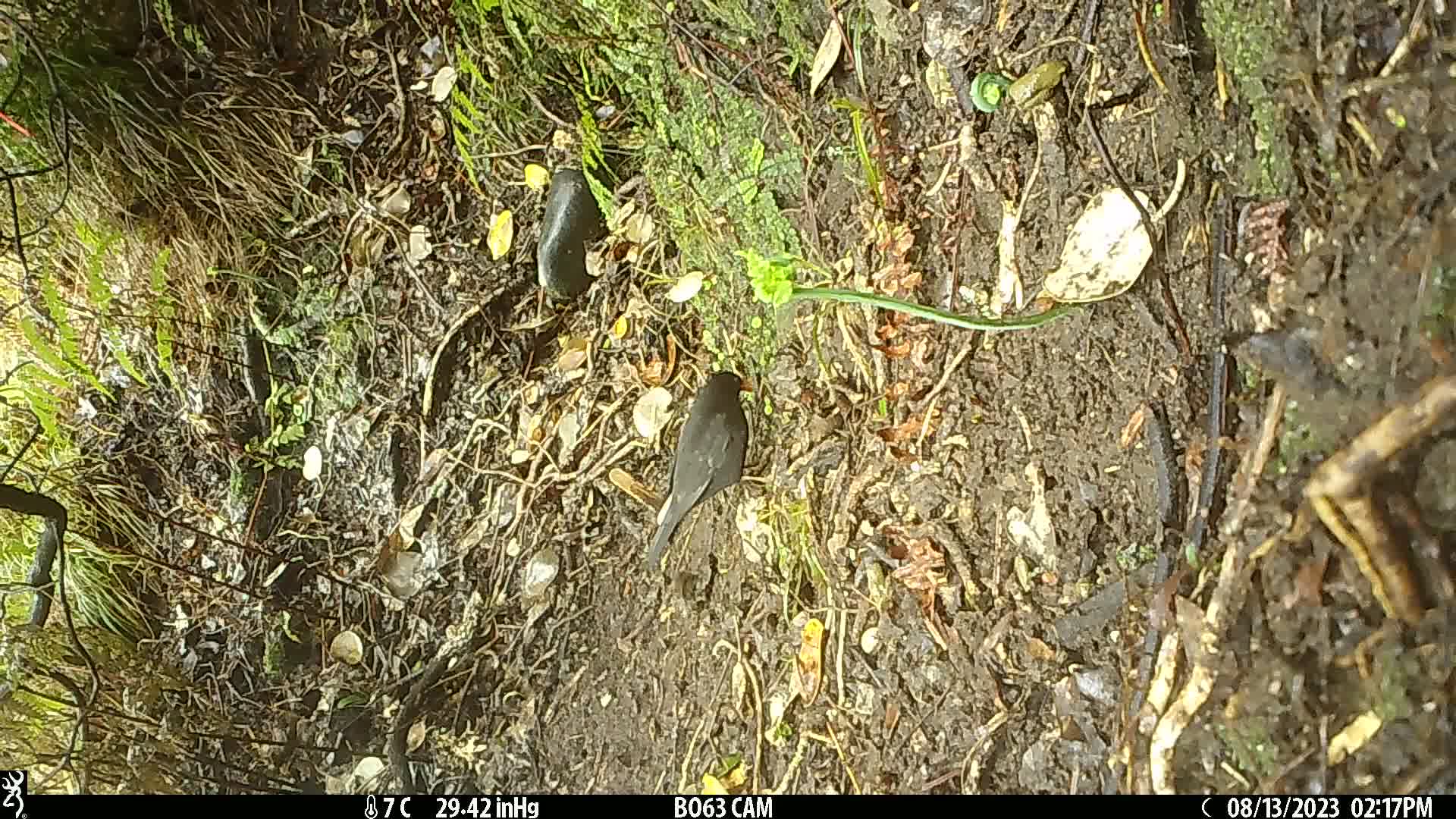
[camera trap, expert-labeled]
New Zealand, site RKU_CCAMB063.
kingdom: Animalia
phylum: Chordata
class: Aves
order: Passeriformes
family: Turdidae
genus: Turdus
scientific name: Turdus merula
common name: eurasian blackbird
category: blackbird